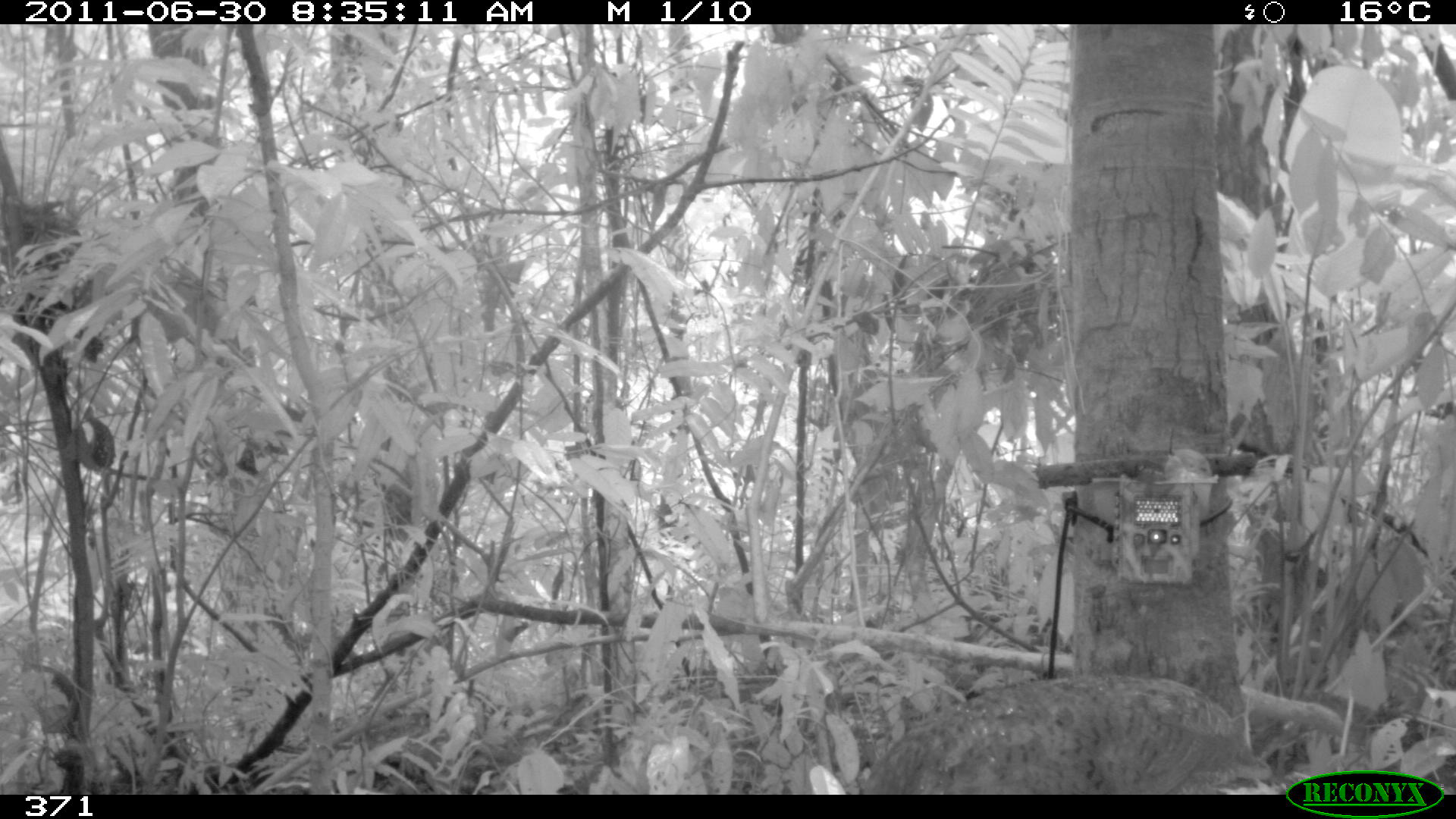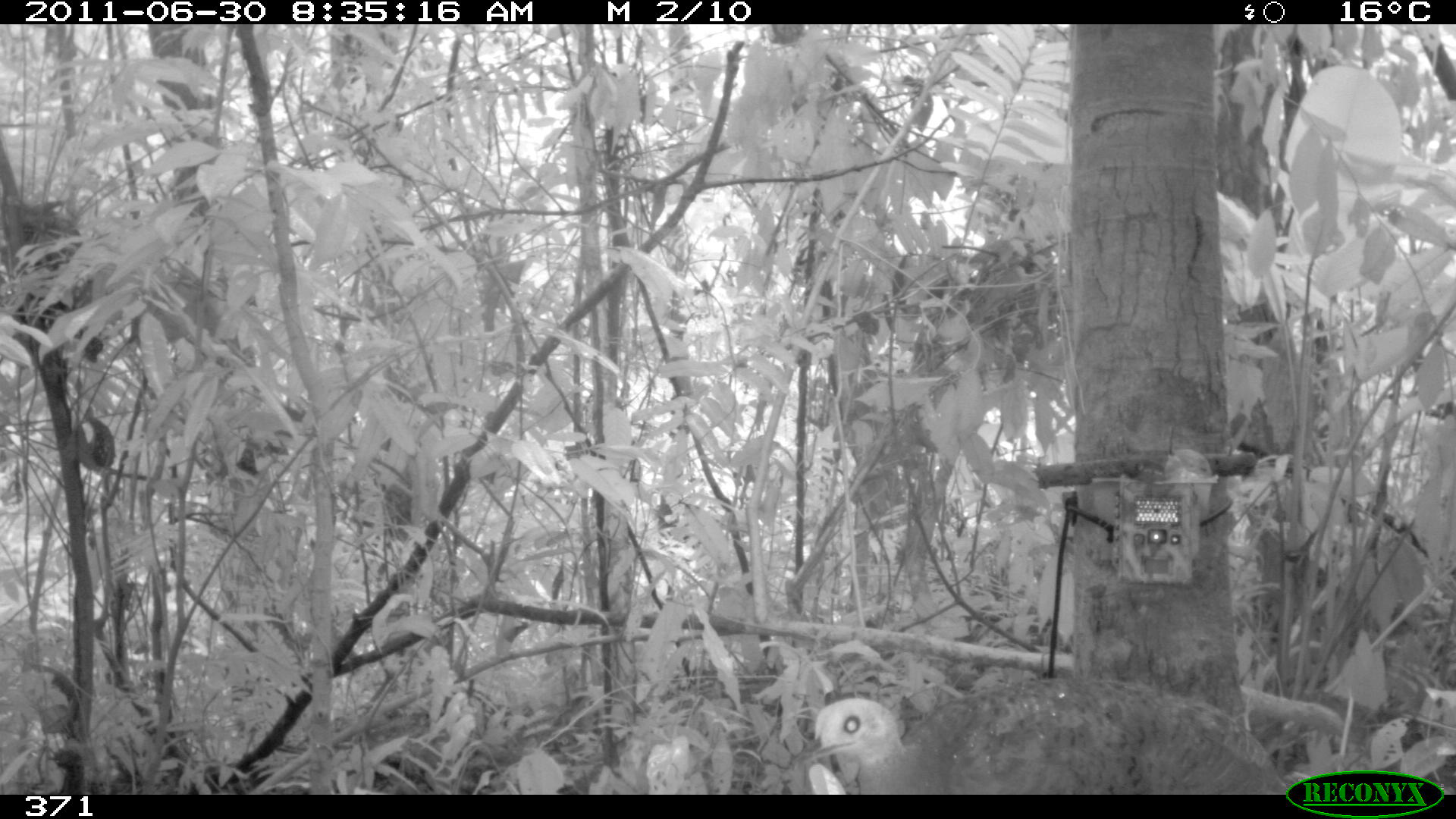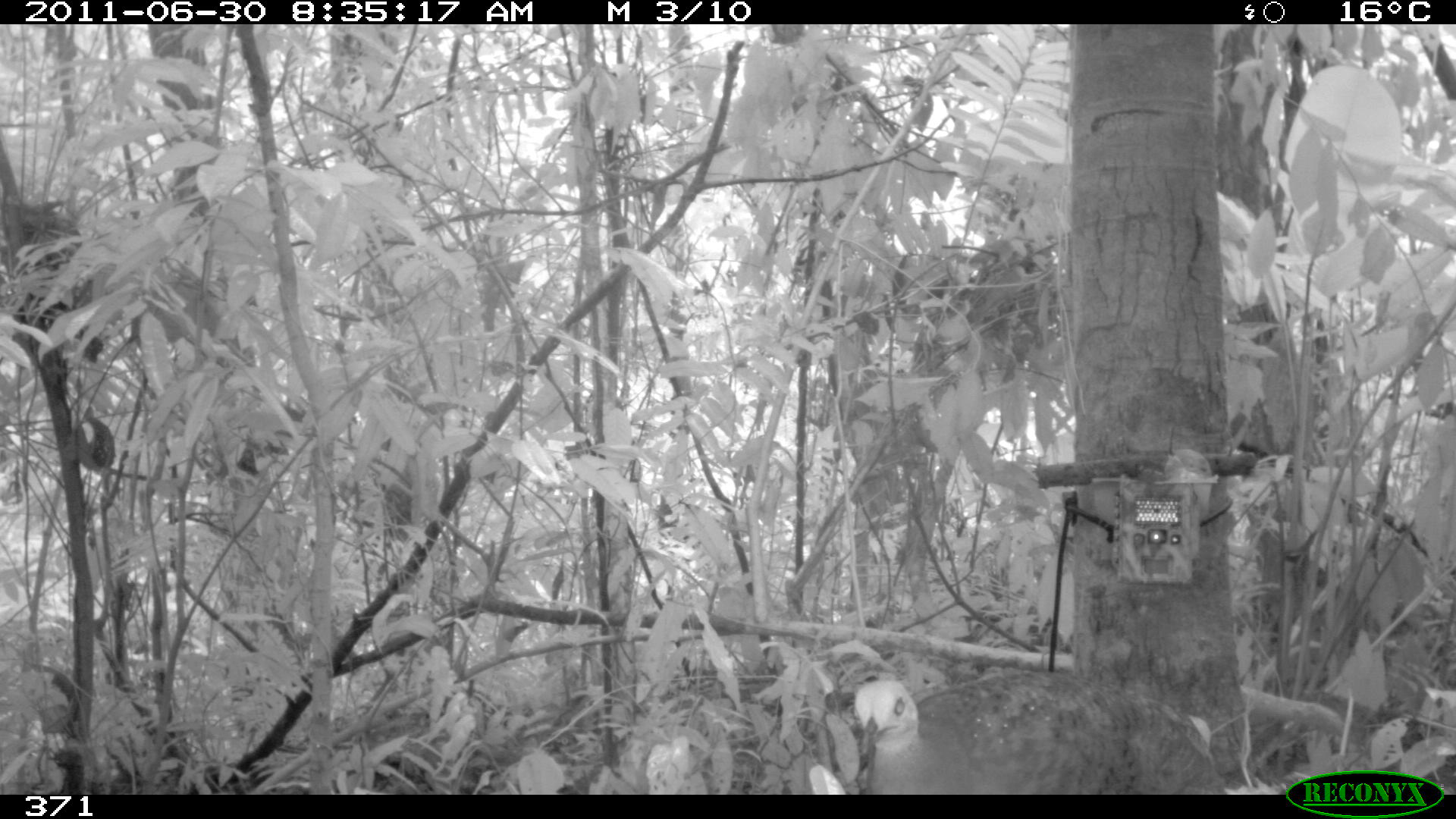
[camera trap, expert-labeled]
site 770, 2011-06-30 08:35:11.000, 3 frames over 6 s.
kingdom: Animalia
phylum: Chordata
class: Aves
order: Galliformes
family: Phasianidae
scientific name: Phasianidae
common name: quails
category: quail